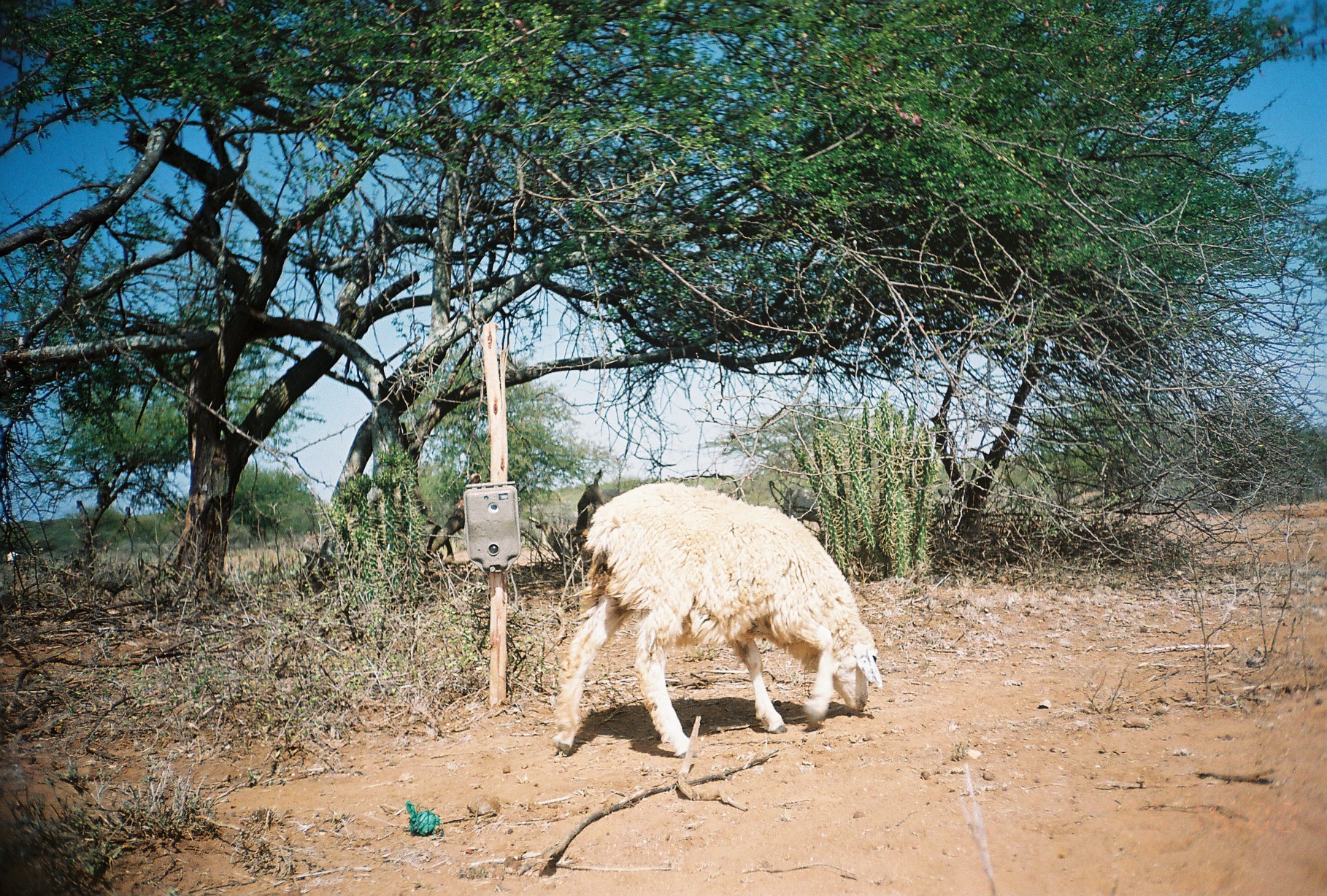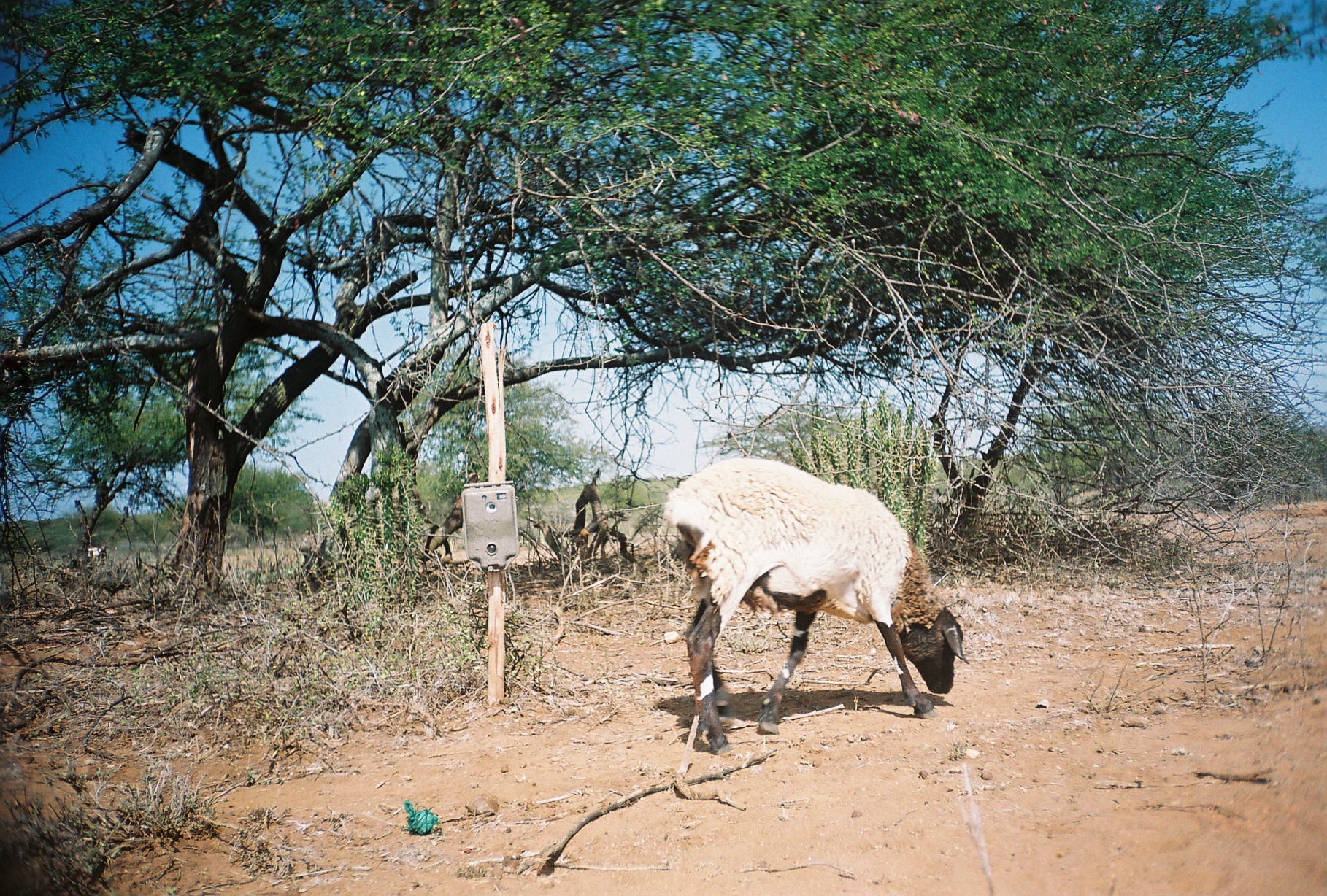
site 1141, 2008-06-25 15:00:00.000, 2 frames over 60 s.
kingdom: Animalia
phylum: Chordata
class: Mammalia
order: Artiodactyla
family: Bovidae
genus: Ovis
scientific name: Ovis aries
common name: domestic sheep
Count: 1.